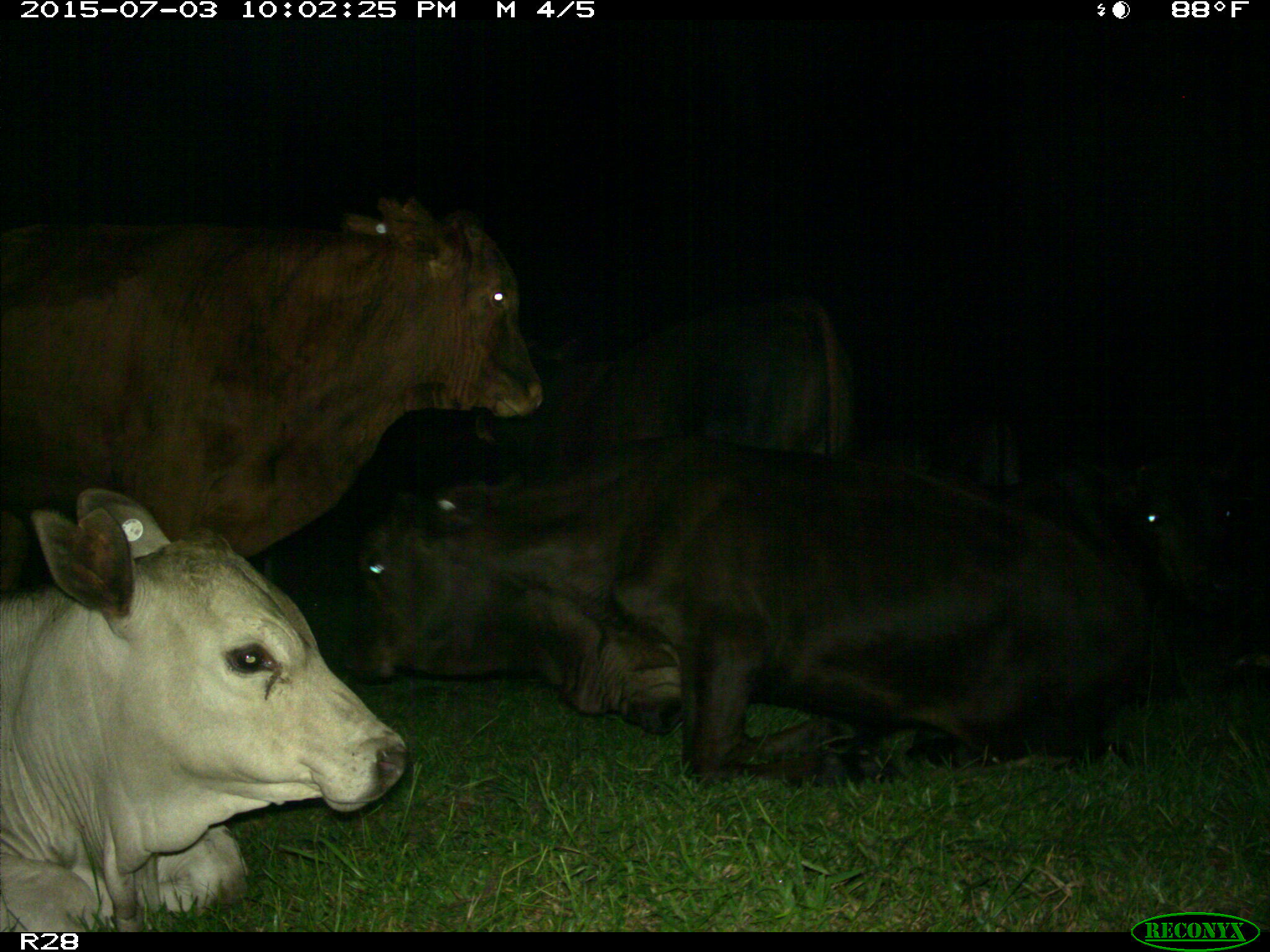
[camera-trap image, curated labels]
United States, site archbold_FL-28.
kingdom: Animalia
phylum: Chordata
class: Mammalia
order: Artiodactyla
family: Bovidae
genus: Bos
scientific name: Bos taurus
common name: domestic cow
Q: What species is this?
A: Bos taurus (domestic cow).